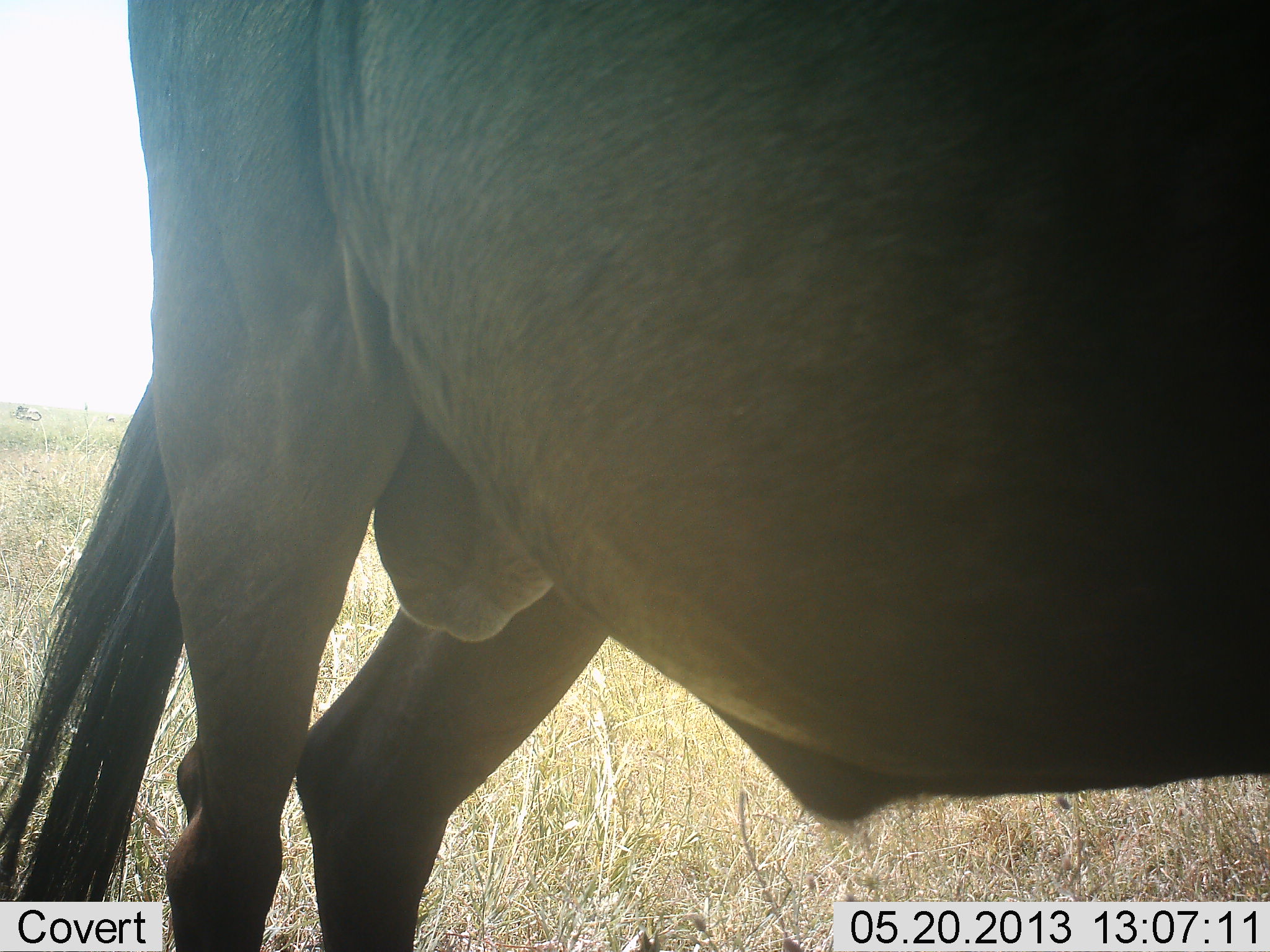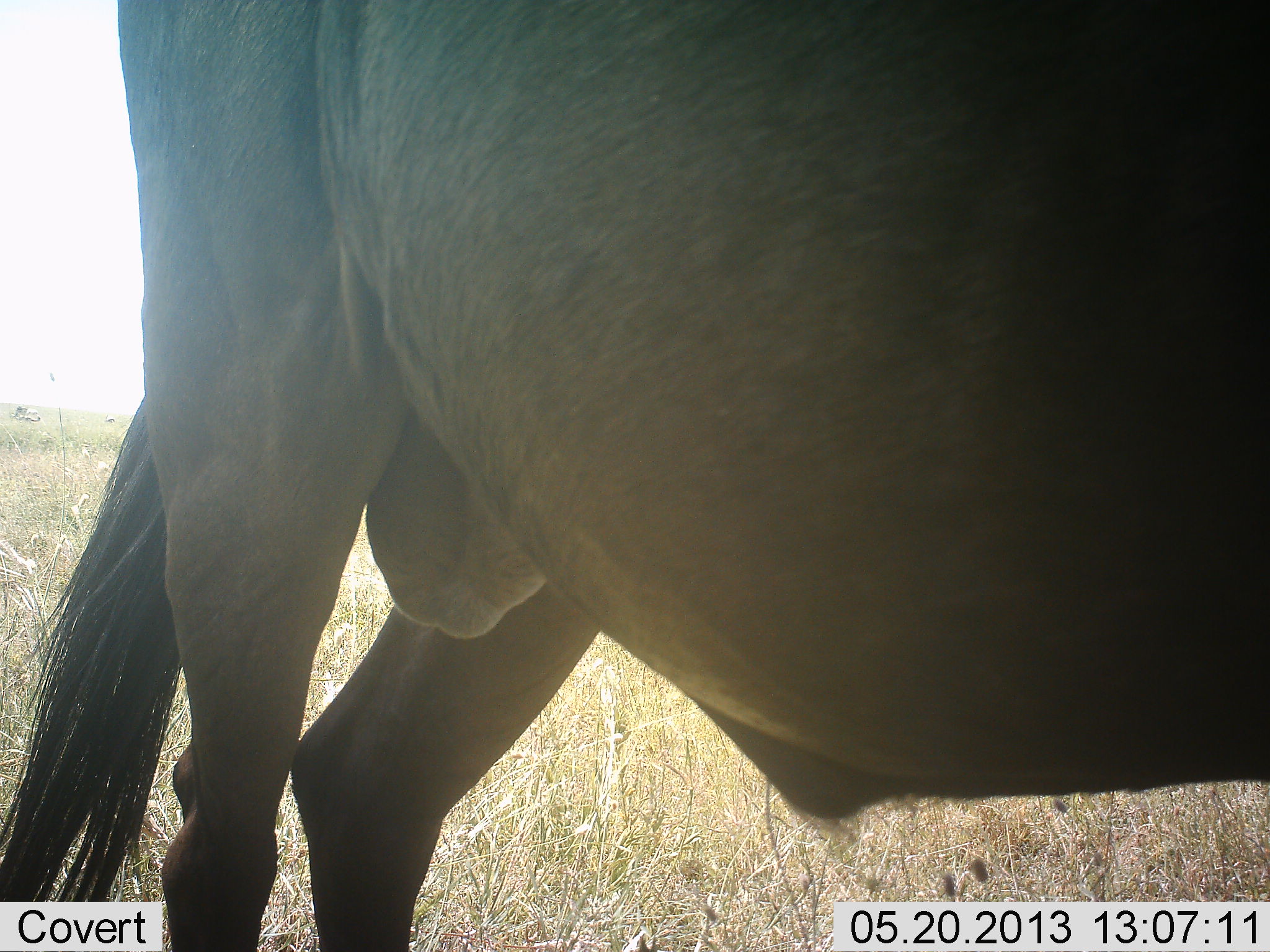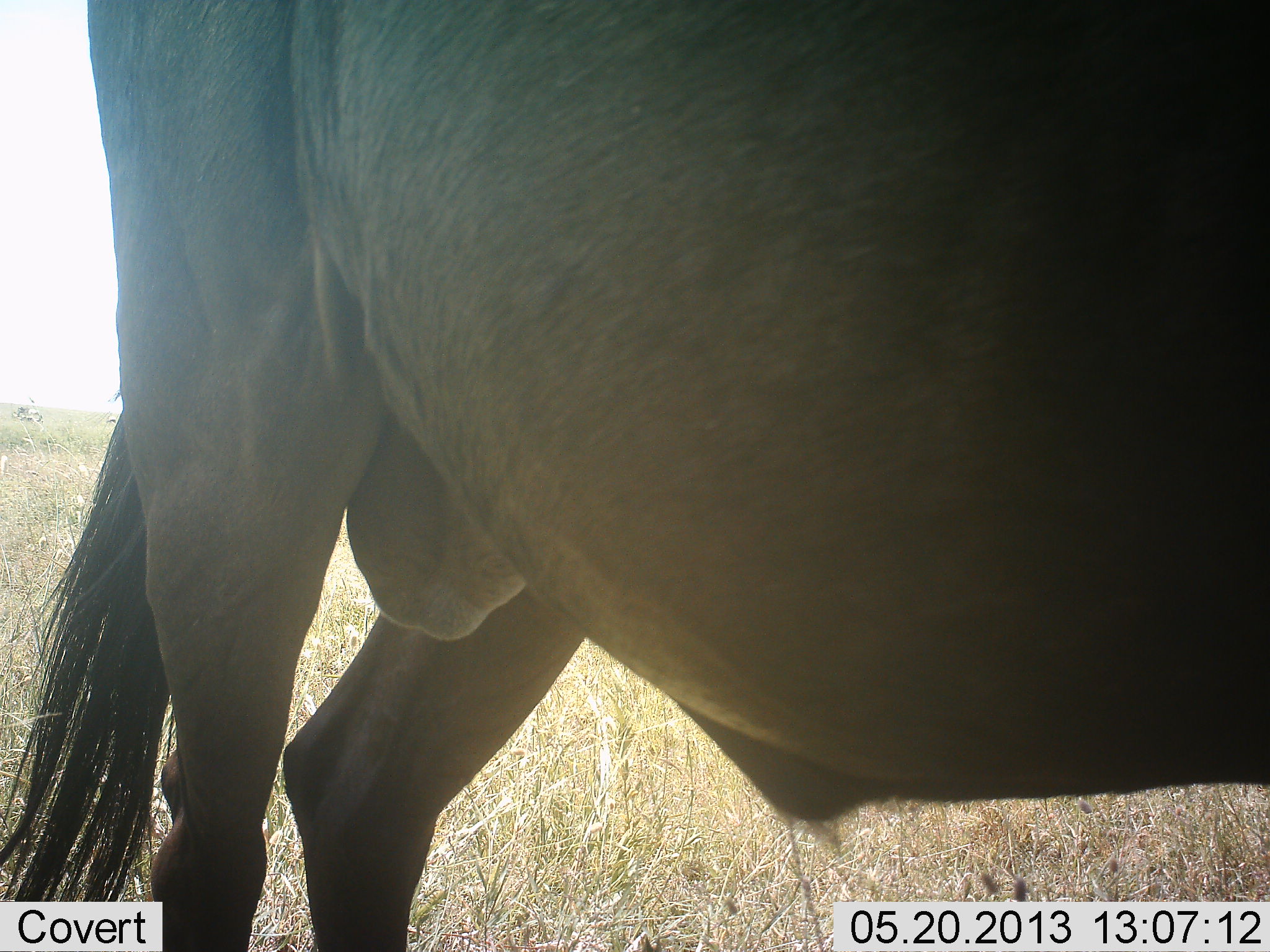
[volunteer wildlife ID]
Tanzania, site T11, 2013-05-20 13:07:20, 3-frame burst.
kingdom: Animalia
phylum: Chordata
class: Mammalia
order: Artiodactyla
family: Bovidae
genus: Connochaetes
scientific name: Connochaetes taurinus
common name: blue wildebeest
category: wildebeest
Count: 1.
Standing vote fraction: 100%.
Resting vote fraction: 0%.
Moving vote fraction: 0%.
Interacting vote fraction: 0%.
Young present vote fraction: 0%.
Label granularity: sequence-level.